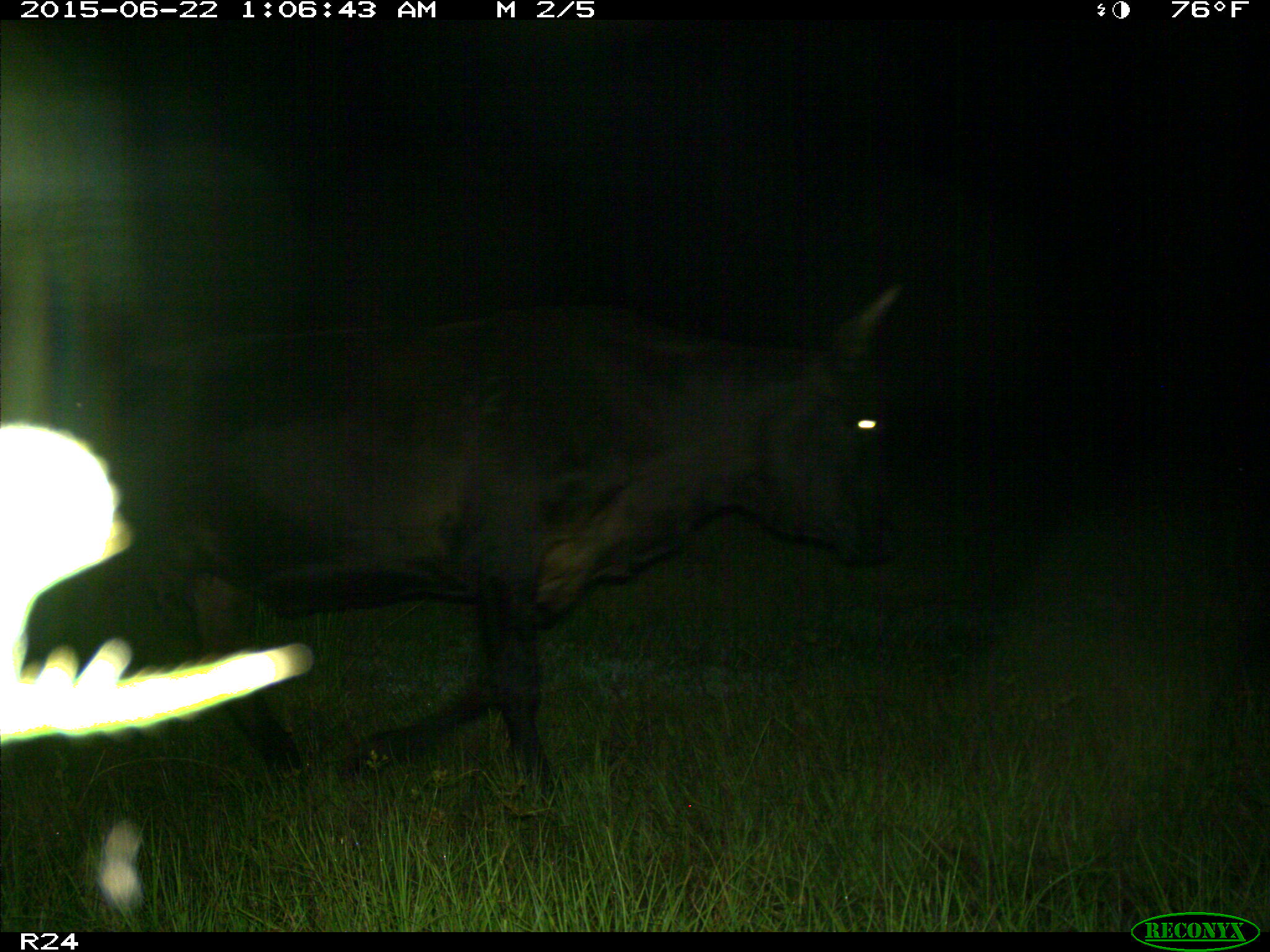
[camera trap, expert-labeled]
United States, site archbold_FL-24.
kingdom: Animalia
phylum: Chordata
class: Mammalia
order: Artiodactyla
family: Bovidae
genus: Bos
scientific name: Bos taurus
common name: domestic cow